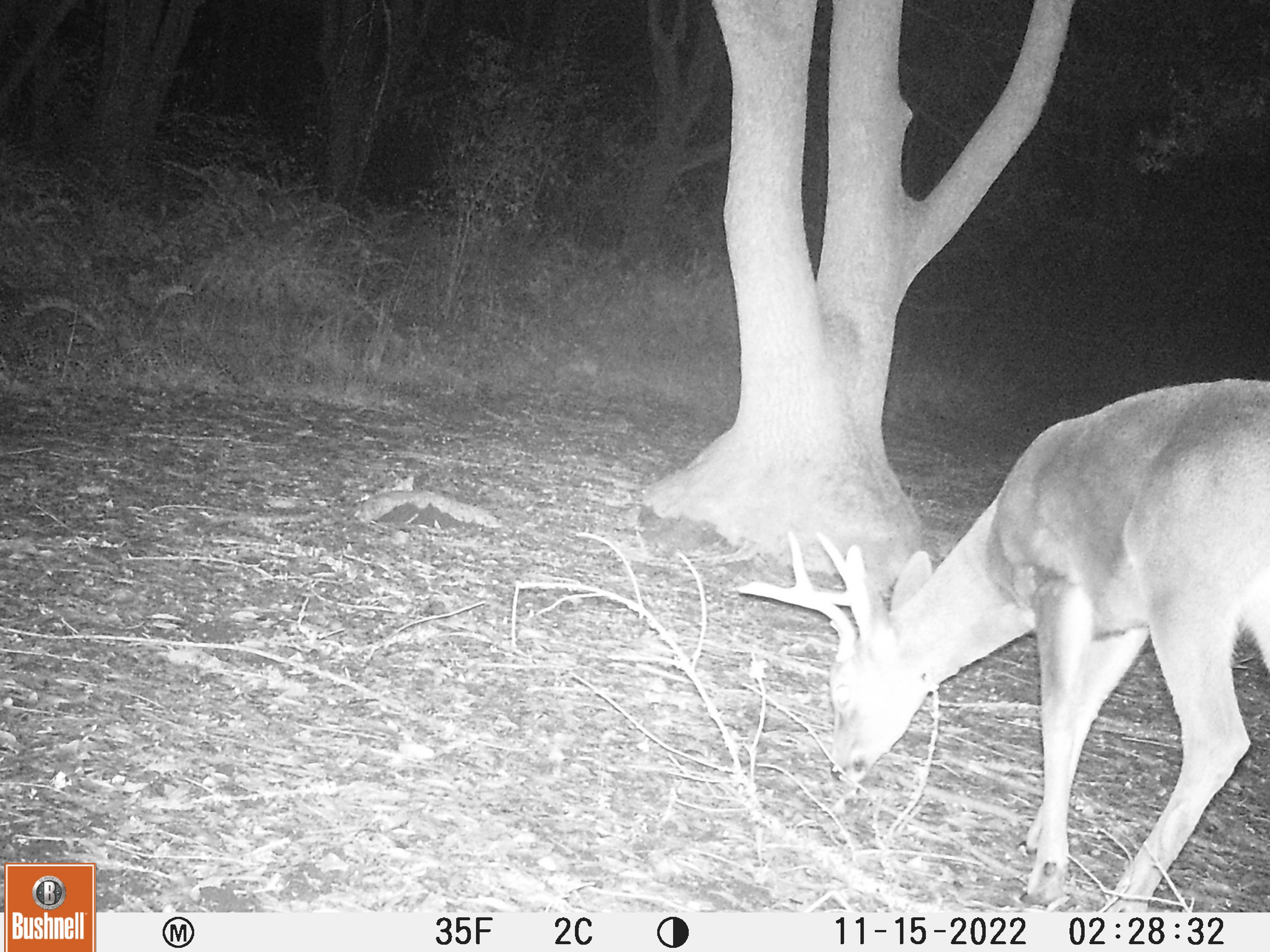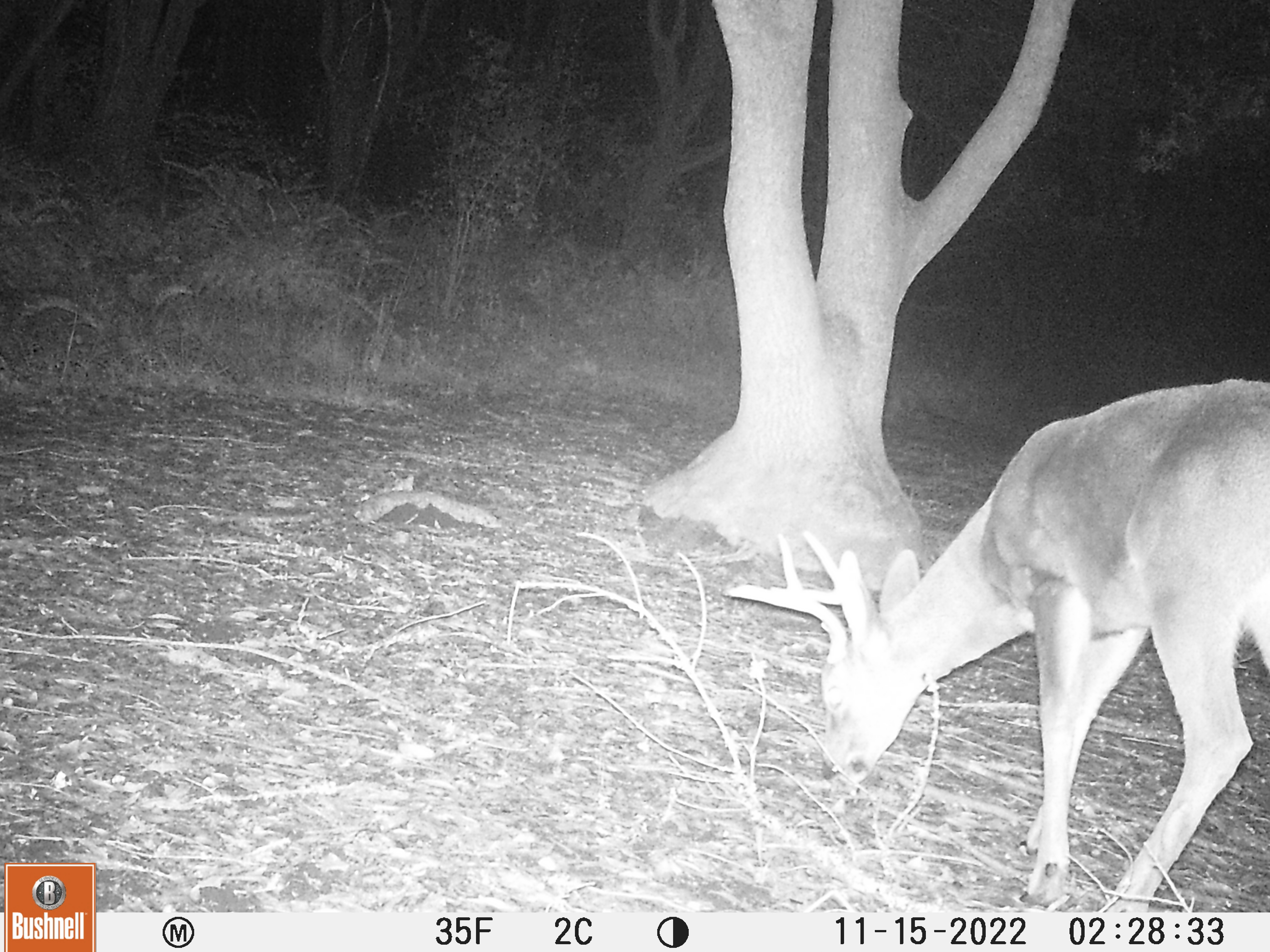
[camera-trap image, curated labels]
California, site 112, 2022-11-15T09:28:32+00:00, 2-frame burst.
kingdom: Animalia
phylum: Chordata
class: Mammalia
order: Artiodactyla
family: Cervidae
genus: Odocoileus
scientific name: Odocoileus hemionus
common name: mule deer